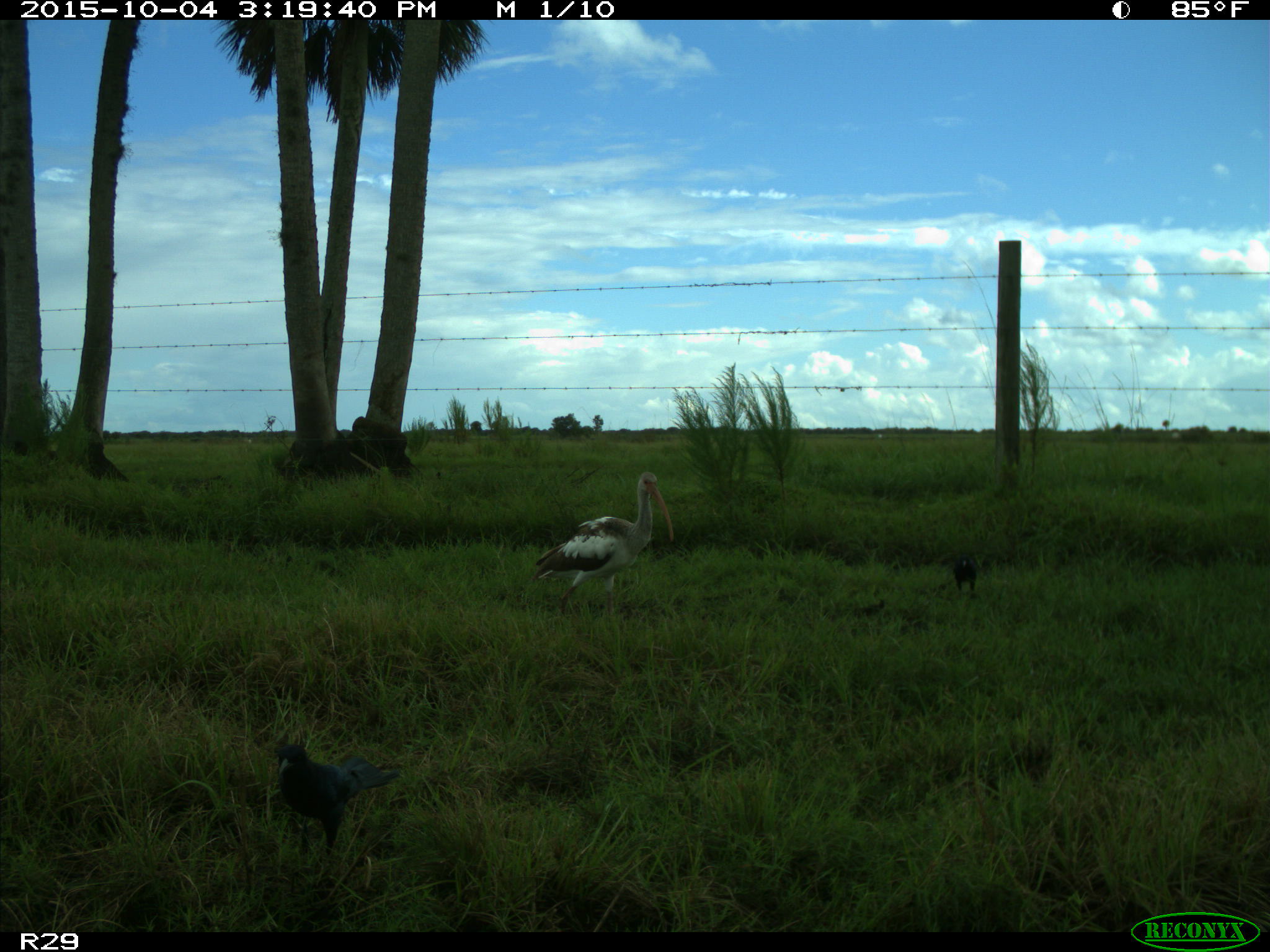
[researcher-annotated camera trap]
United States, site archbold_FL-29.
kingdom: Animalia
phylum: Chordata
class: Aves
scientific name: Aves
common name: birds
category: unidentified bird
Unidentified bird (birds) (Aves).